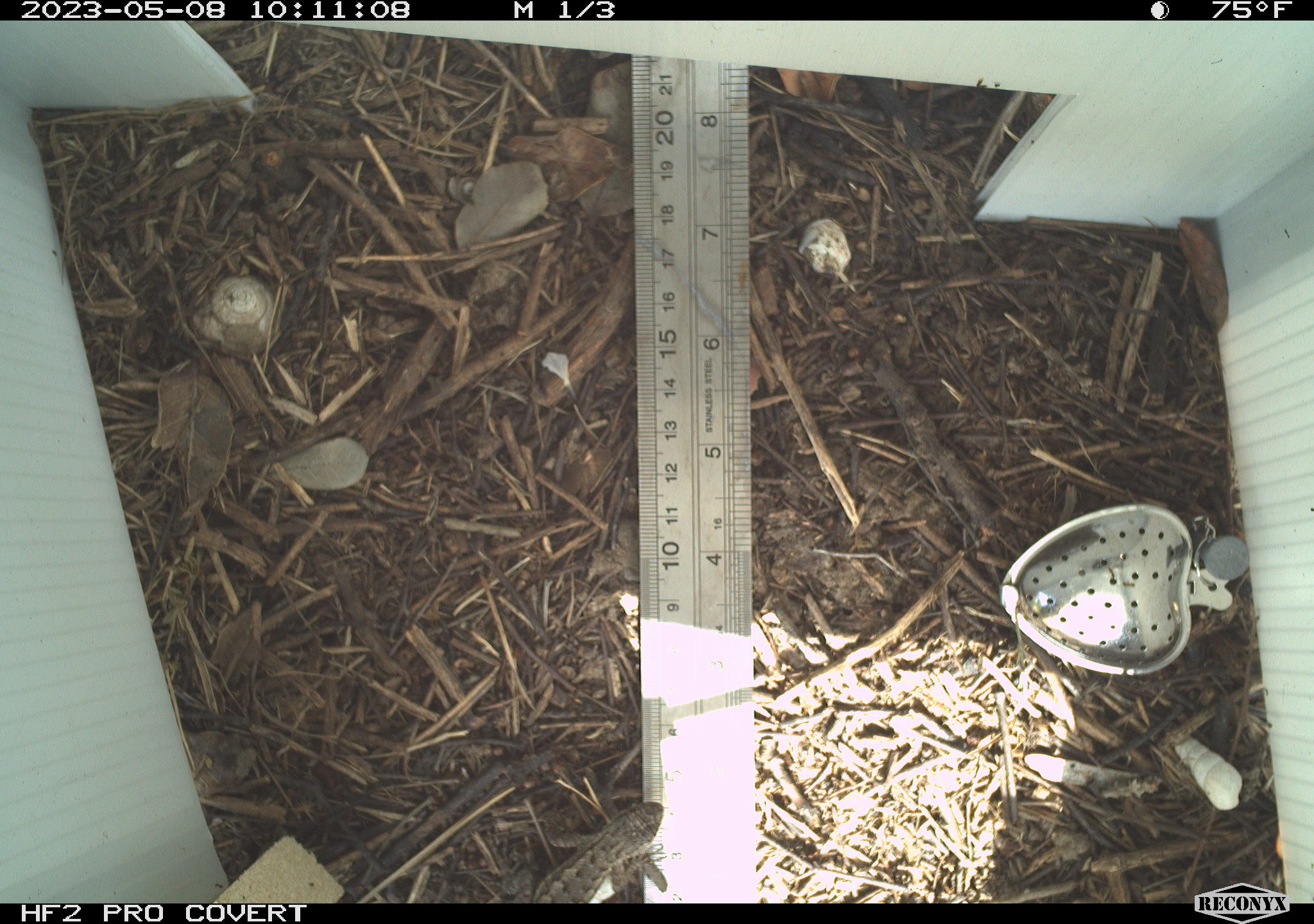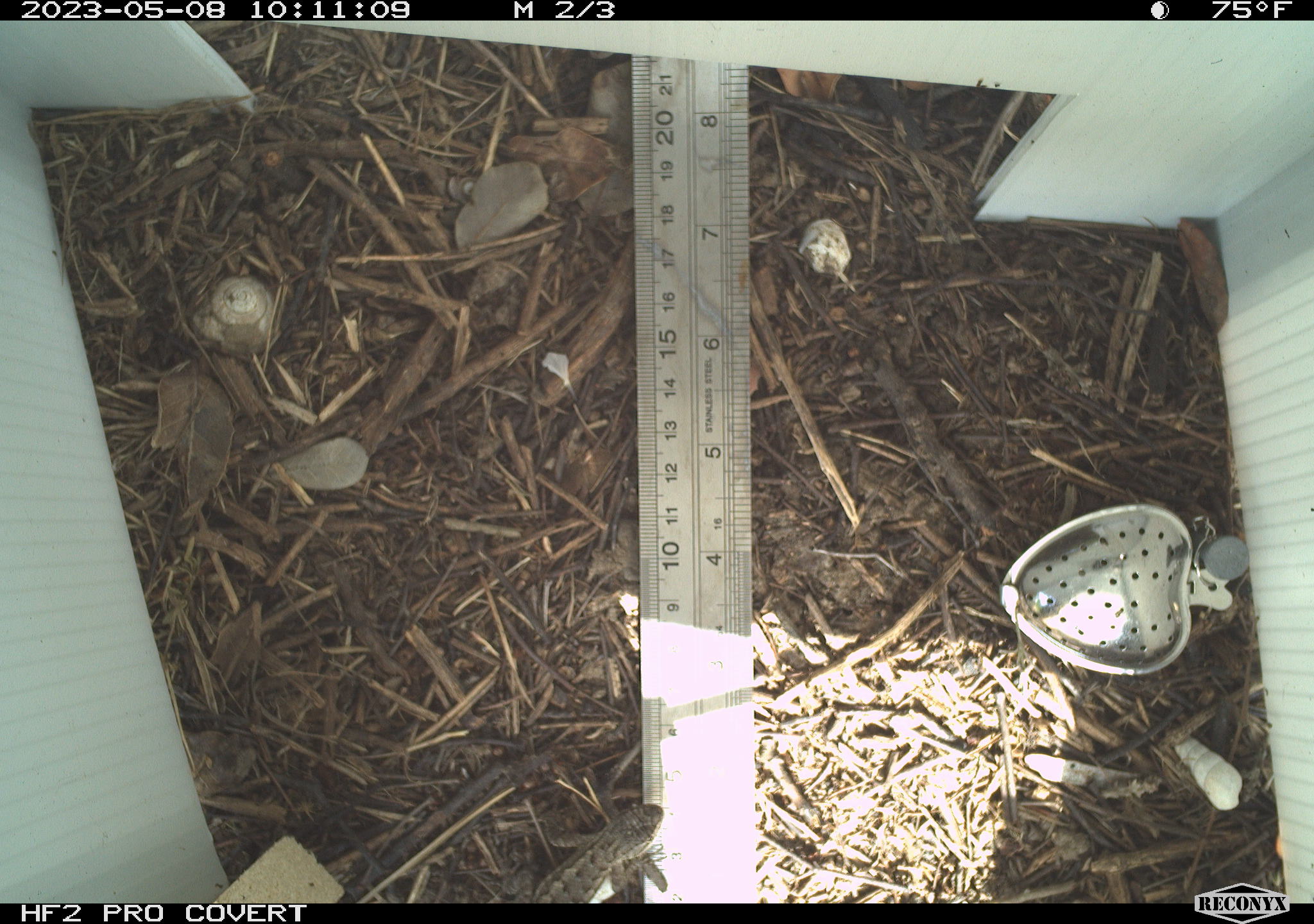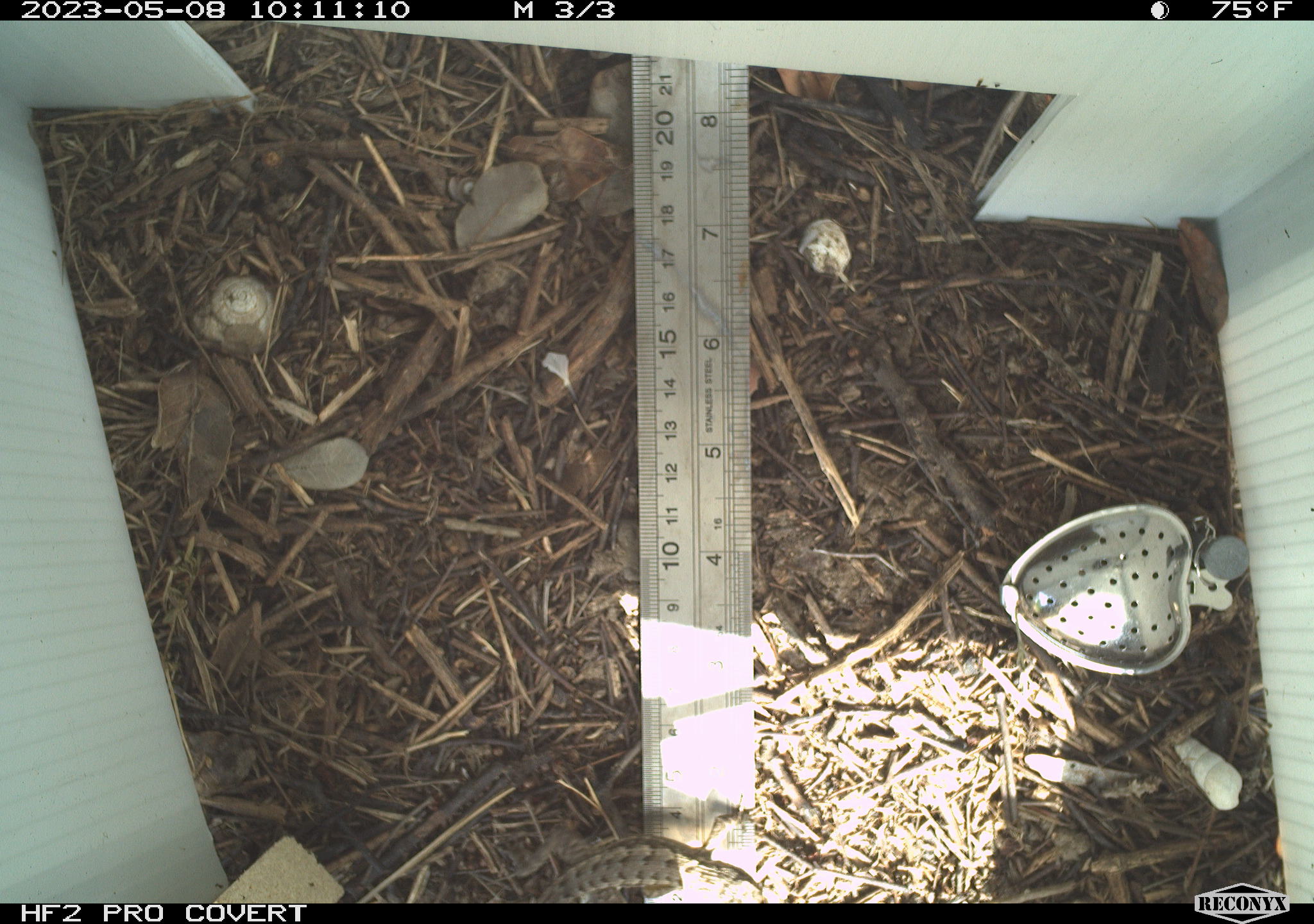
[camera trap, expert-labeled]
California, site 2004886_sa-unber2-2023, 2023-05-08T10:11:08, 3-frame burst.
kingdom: Animalia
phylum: Chordata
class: Reptilia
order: Squamata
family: Phrynosomatidae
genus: Sceloporus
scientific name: Sceloporus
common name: spiny lizards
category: sceloporus species